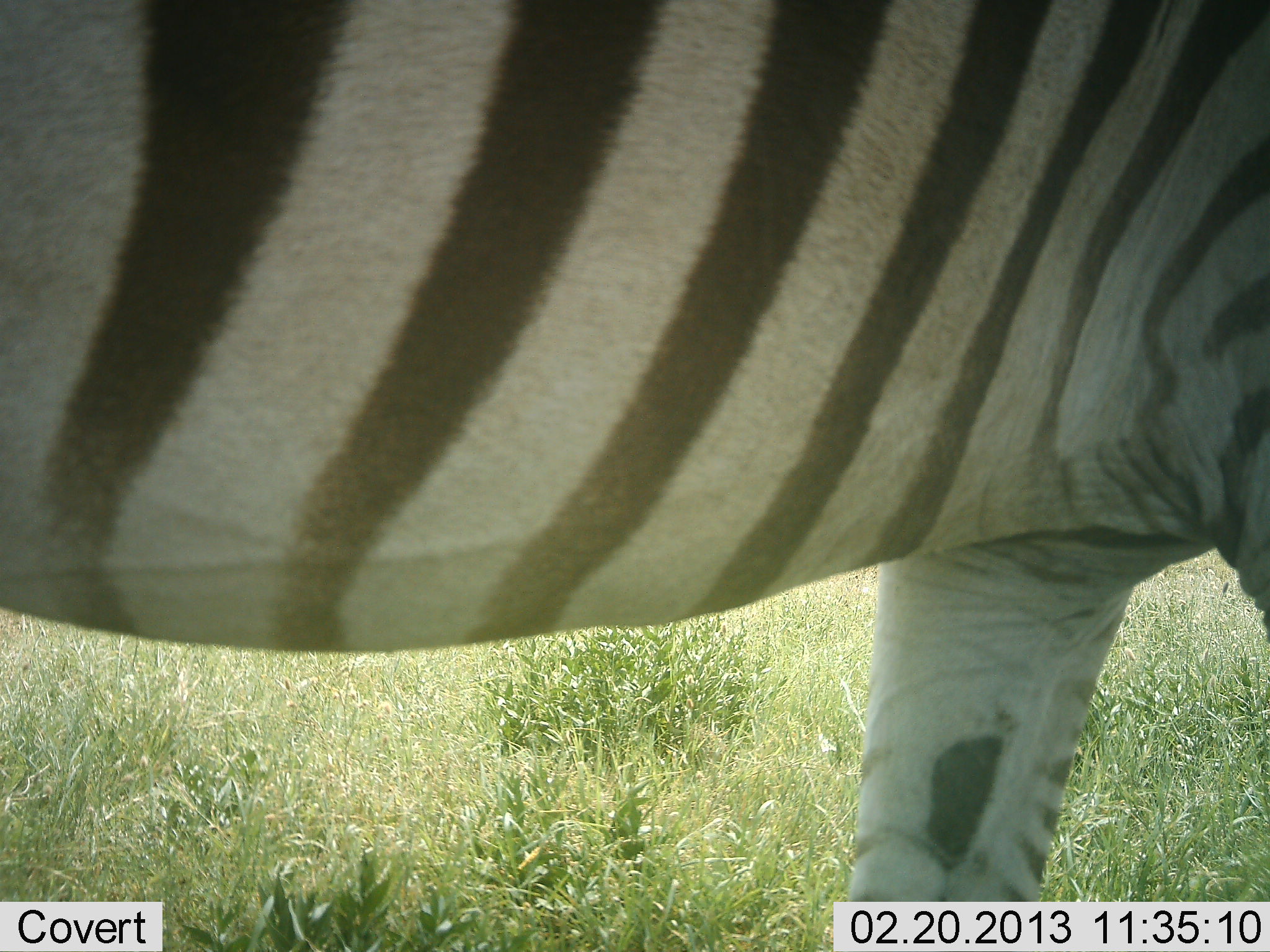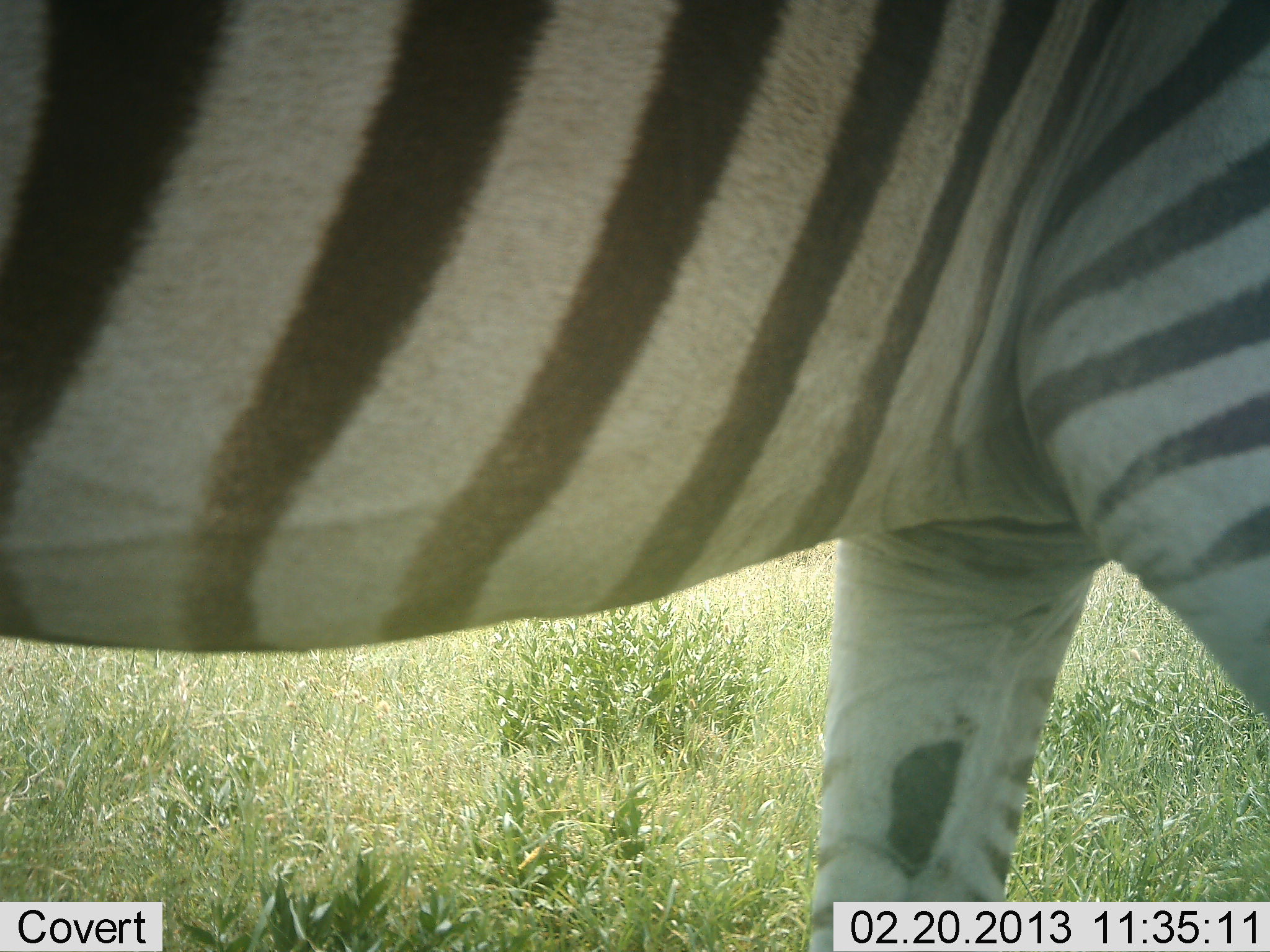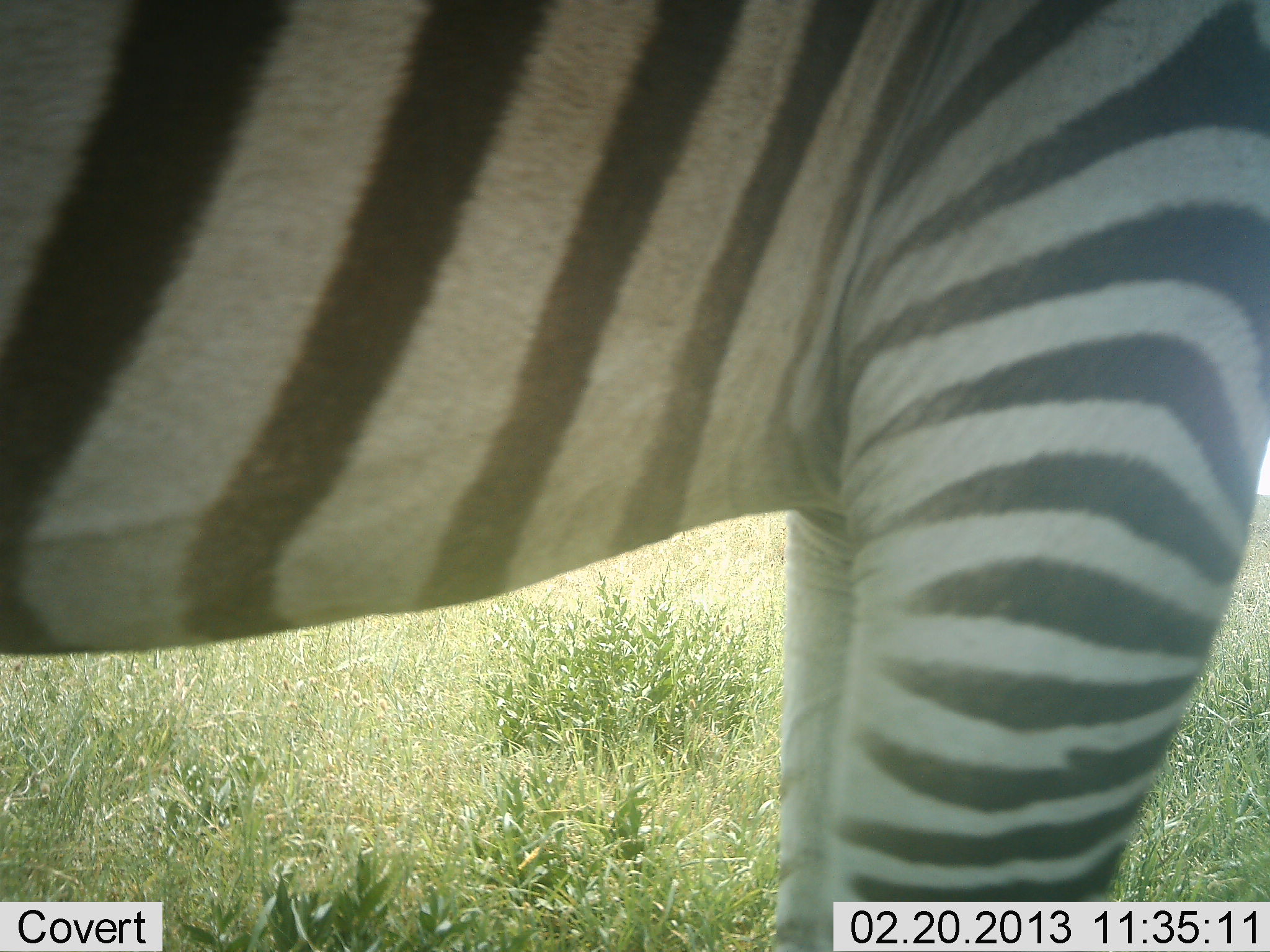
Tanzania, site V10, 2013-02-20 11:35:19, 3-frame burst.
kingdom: Animalia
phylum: Chordata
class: Mammalia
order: Perissodactyla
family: Equidae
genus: Equus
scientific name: Equus quagga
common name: plains zebra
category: zebra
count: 1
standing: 42%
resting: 6%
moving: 64%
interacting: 0%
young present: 0%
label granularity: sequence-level